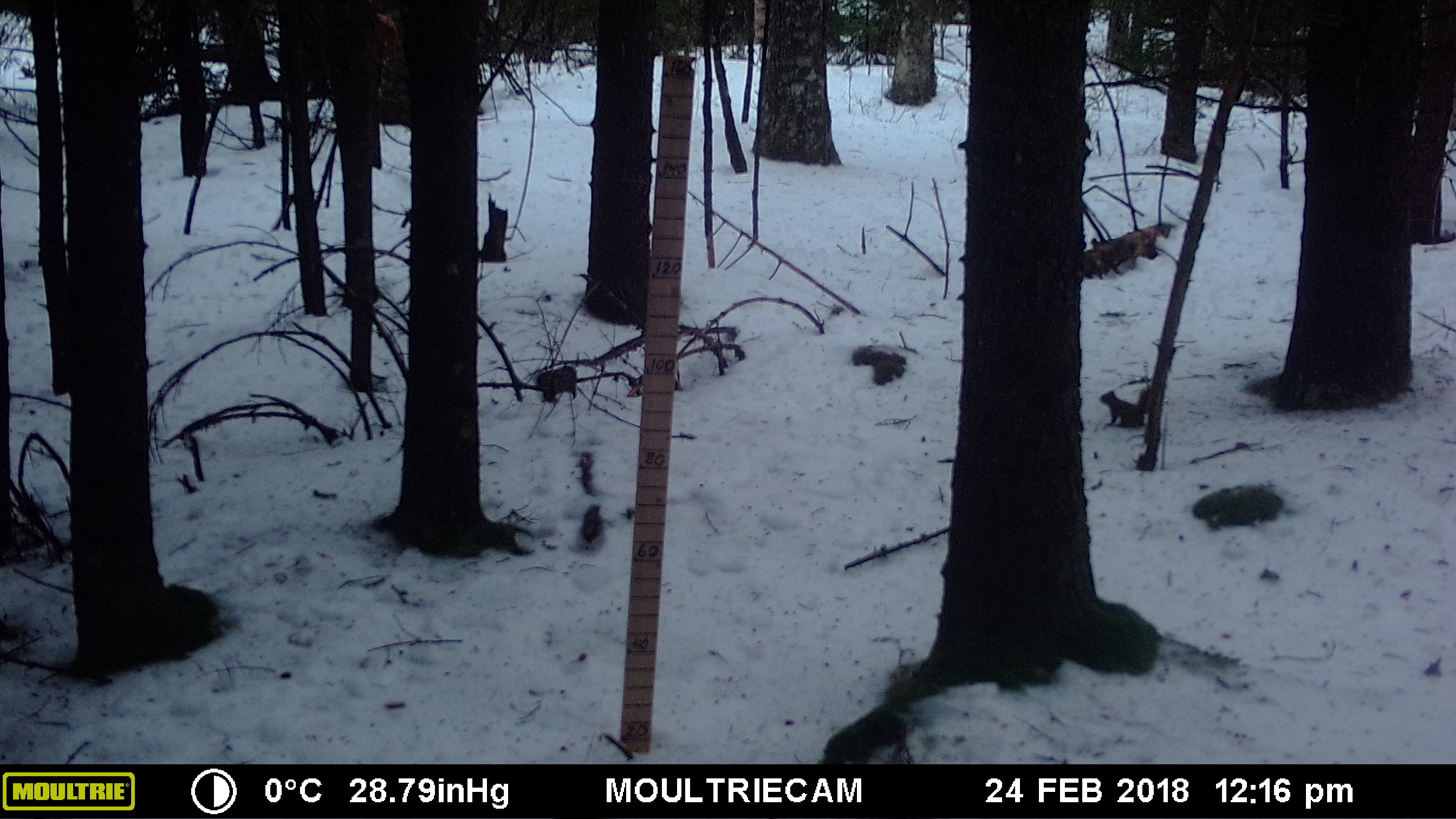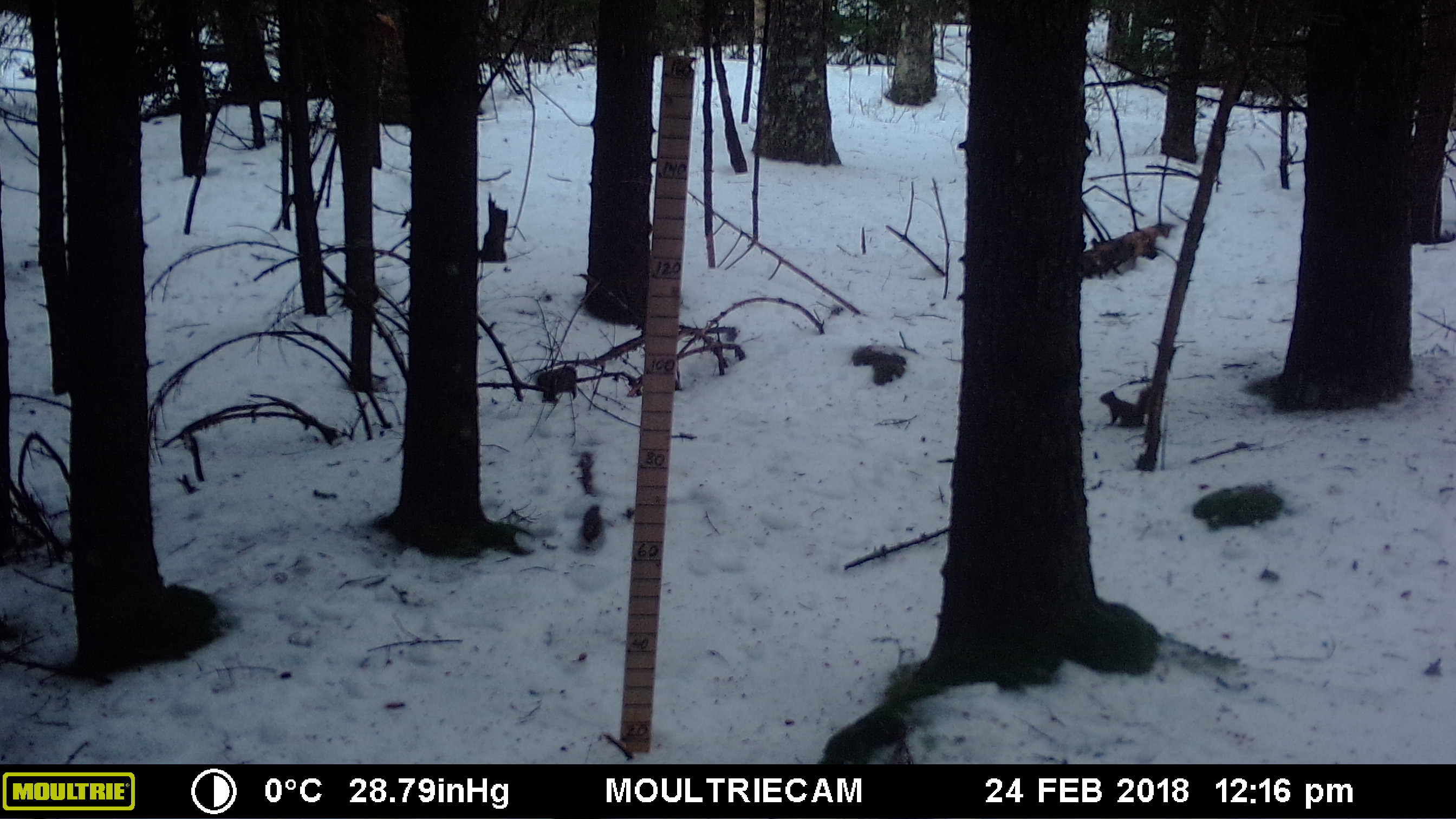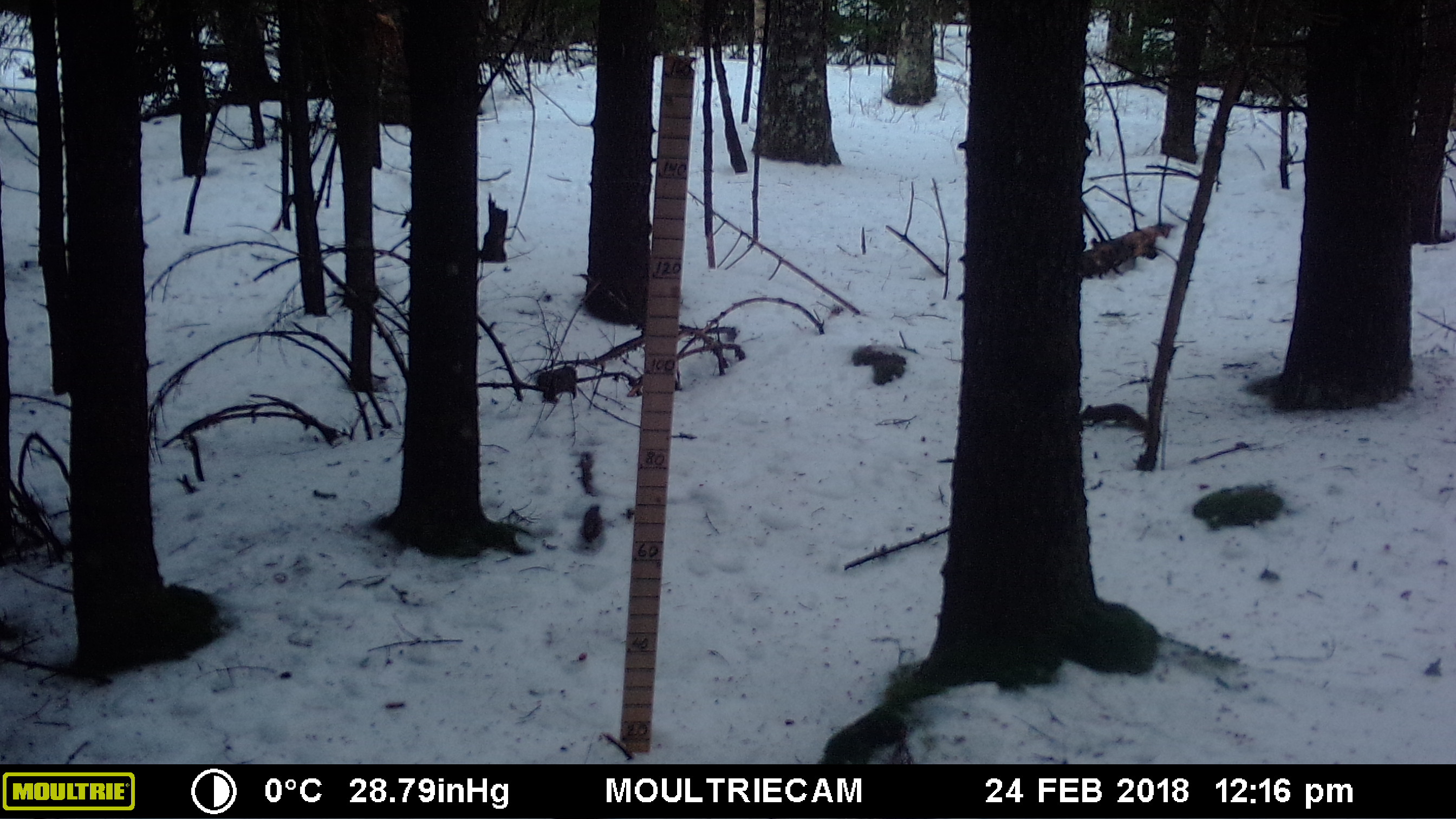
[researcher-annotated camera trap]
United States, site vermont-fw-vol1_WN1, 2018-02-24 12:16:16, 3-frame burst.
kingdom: Animalia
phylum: Chordata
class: Mammalia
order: Rodentia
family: Sciuridae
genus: Tamiasciurus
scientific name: Tamiasciurus hudsonicus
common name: red squirrel